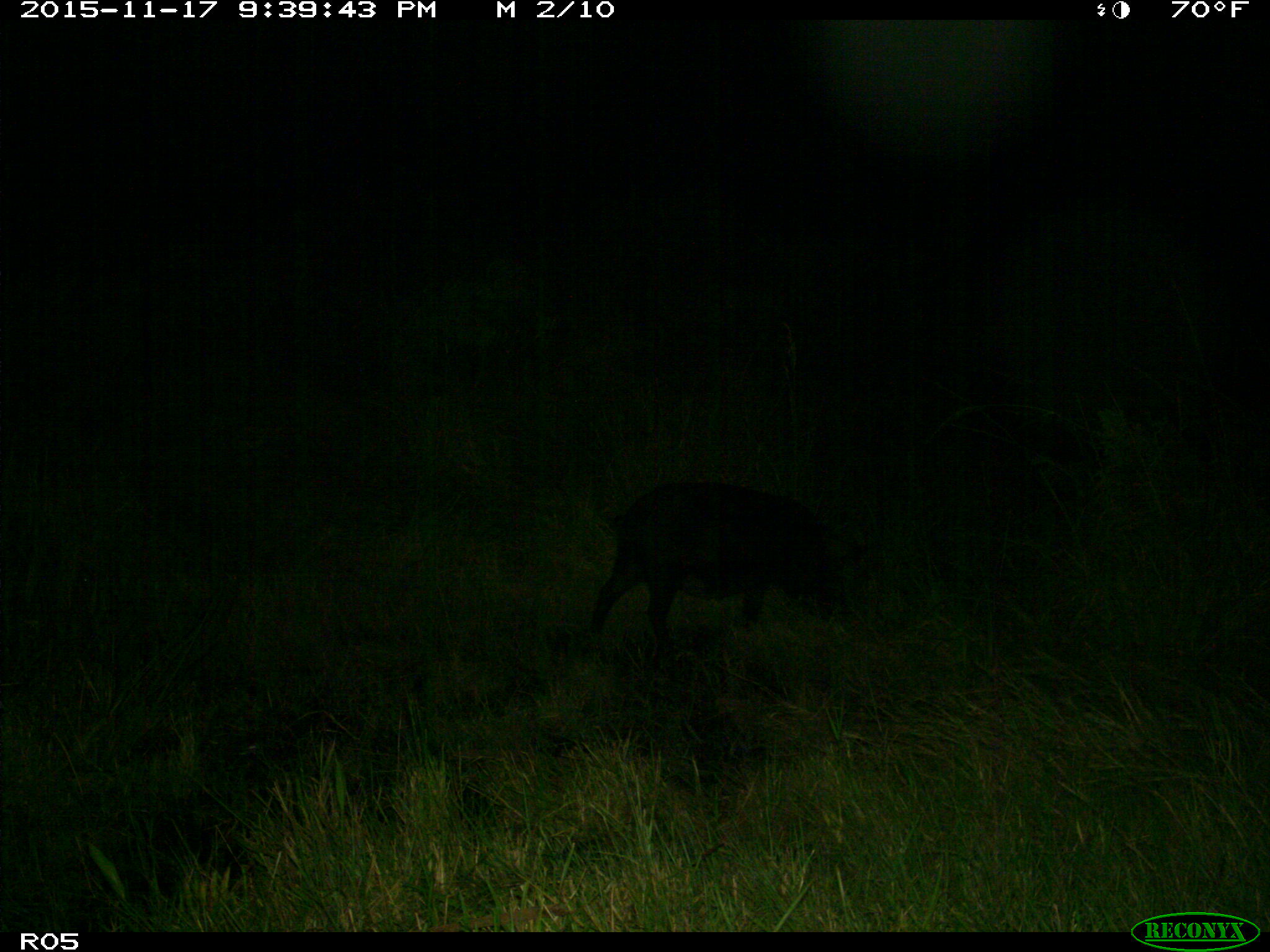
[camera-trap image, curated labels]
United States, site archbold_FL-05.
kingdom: Animalia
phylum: Chordata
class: Mammalia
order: Artiodactyla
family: Suidae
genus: Sus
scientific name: Sus scrofa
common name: wild boar